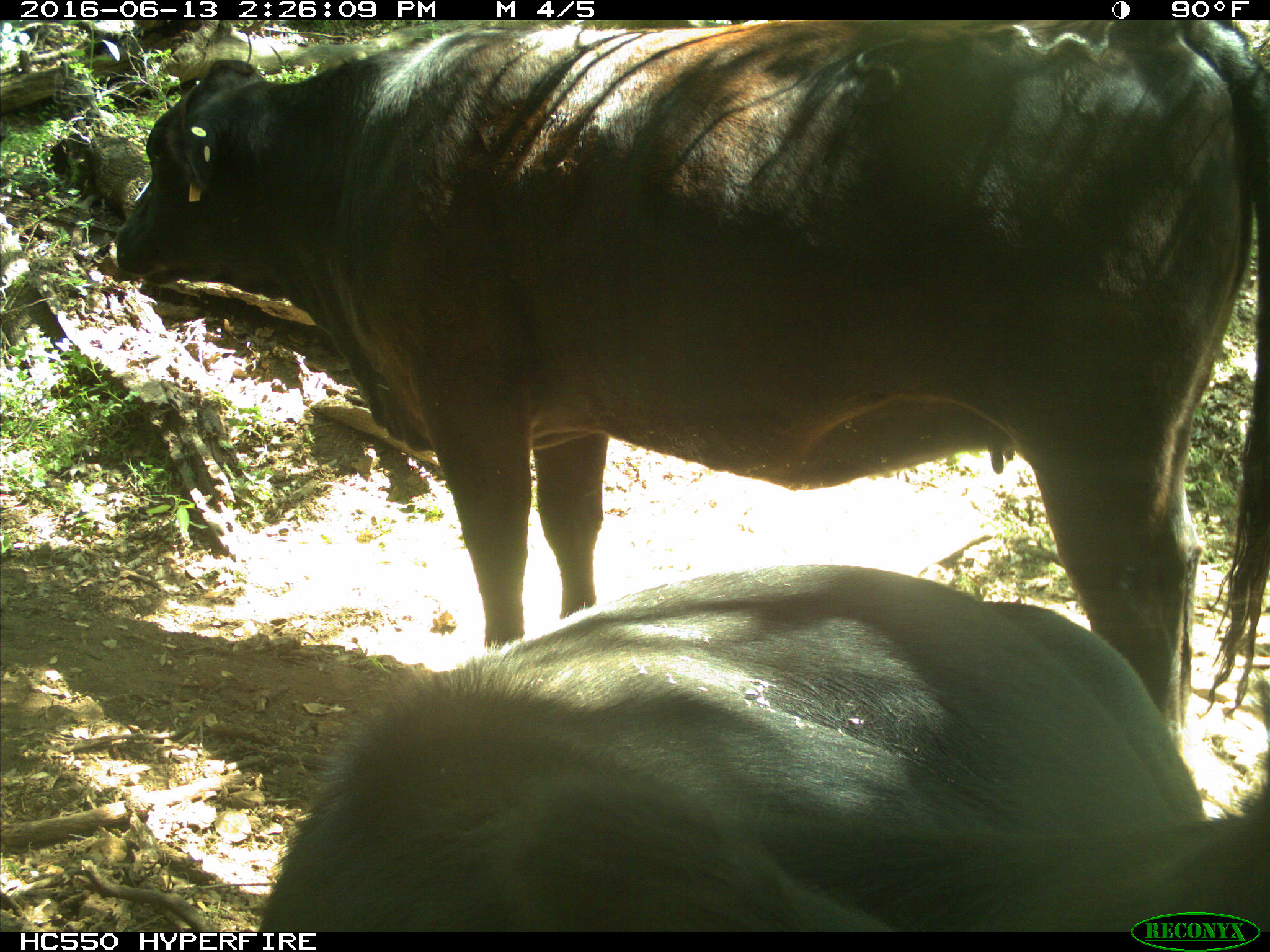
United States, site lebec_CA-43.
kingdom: Animalia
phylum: Chordata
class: Mammalia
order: Artiodactyla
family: Bovidae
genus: Bos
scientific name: Bos taurus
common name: domestic cow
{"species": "Bos taurus (domestic cow)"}